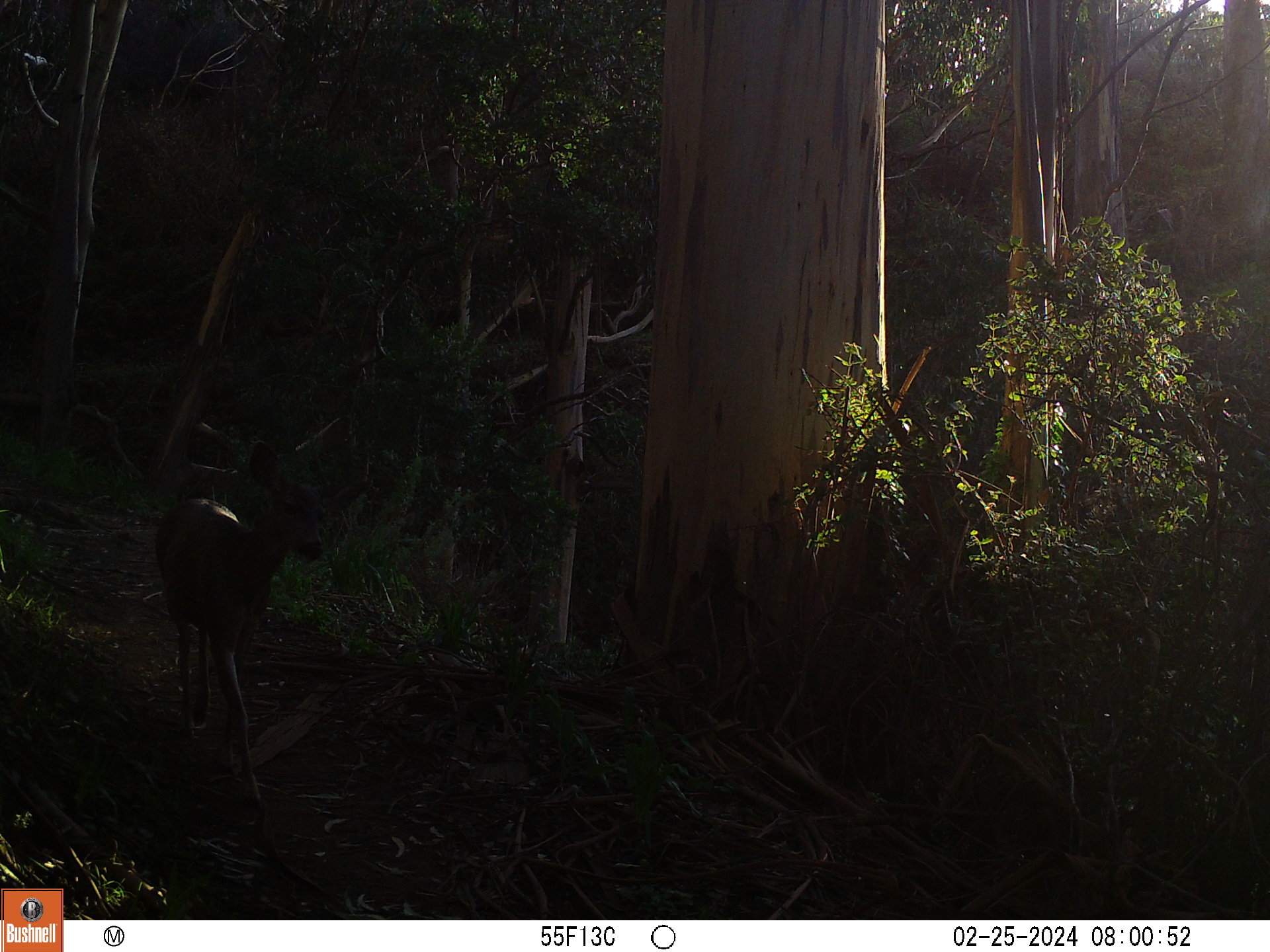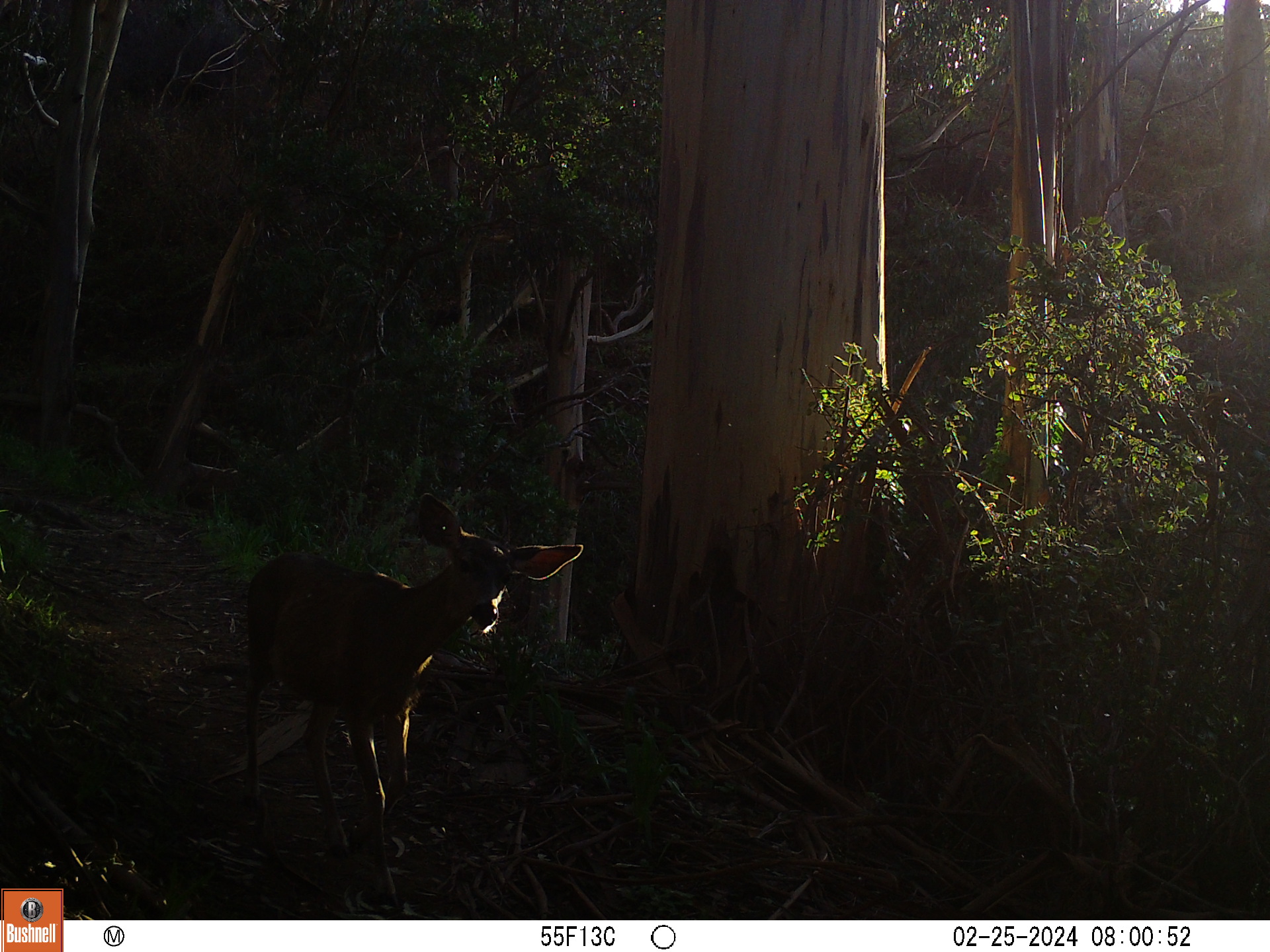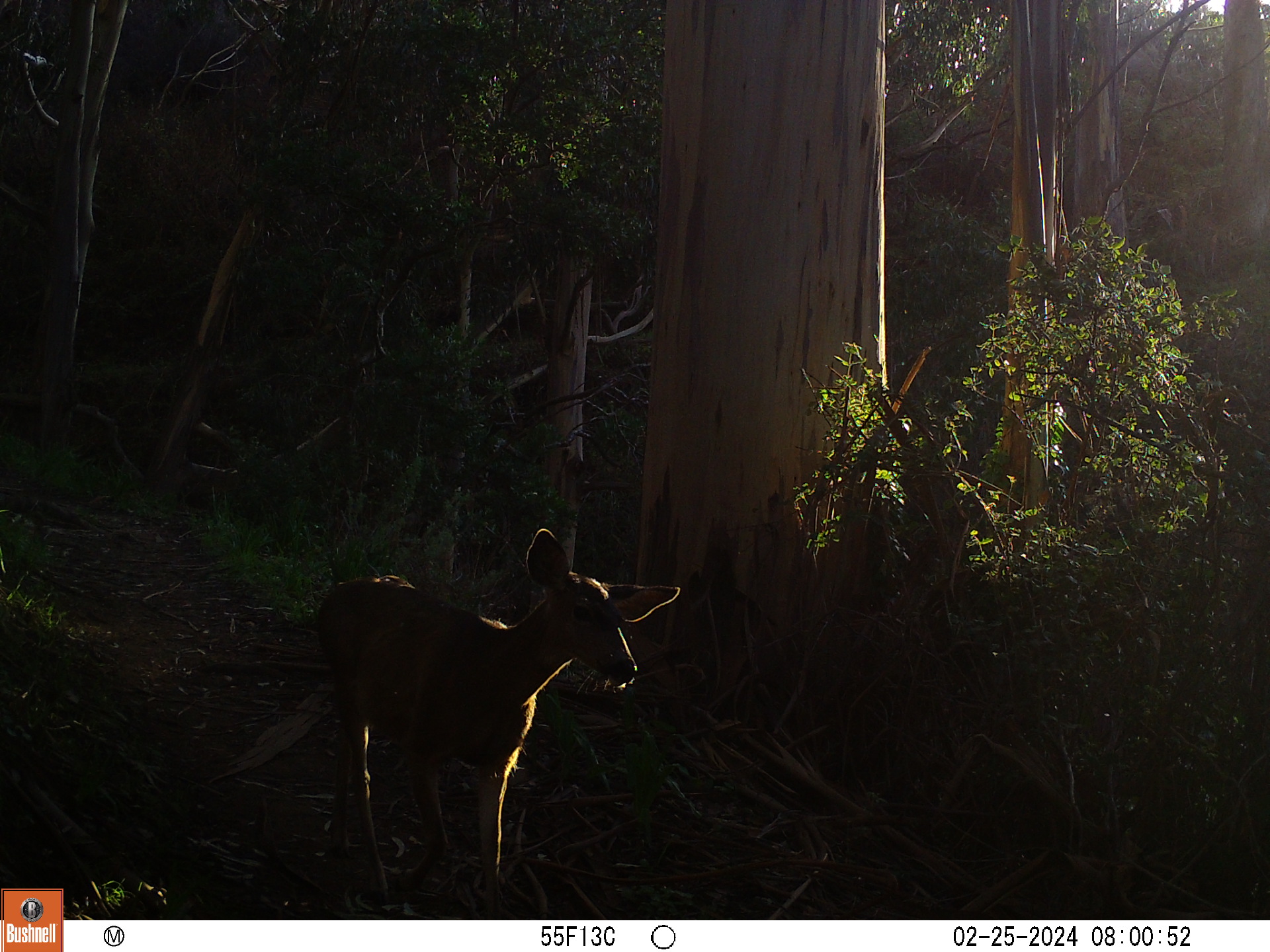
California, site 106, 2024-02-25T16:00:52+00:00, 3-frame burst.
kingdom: Animalia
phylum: Chordata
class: Mammalia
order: Artiodactyla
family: Cervidae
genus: Odocoileus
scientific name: Odocoileus hemionus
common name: mule deer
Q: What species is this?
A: Mule deer (Odocoileus hemionus).